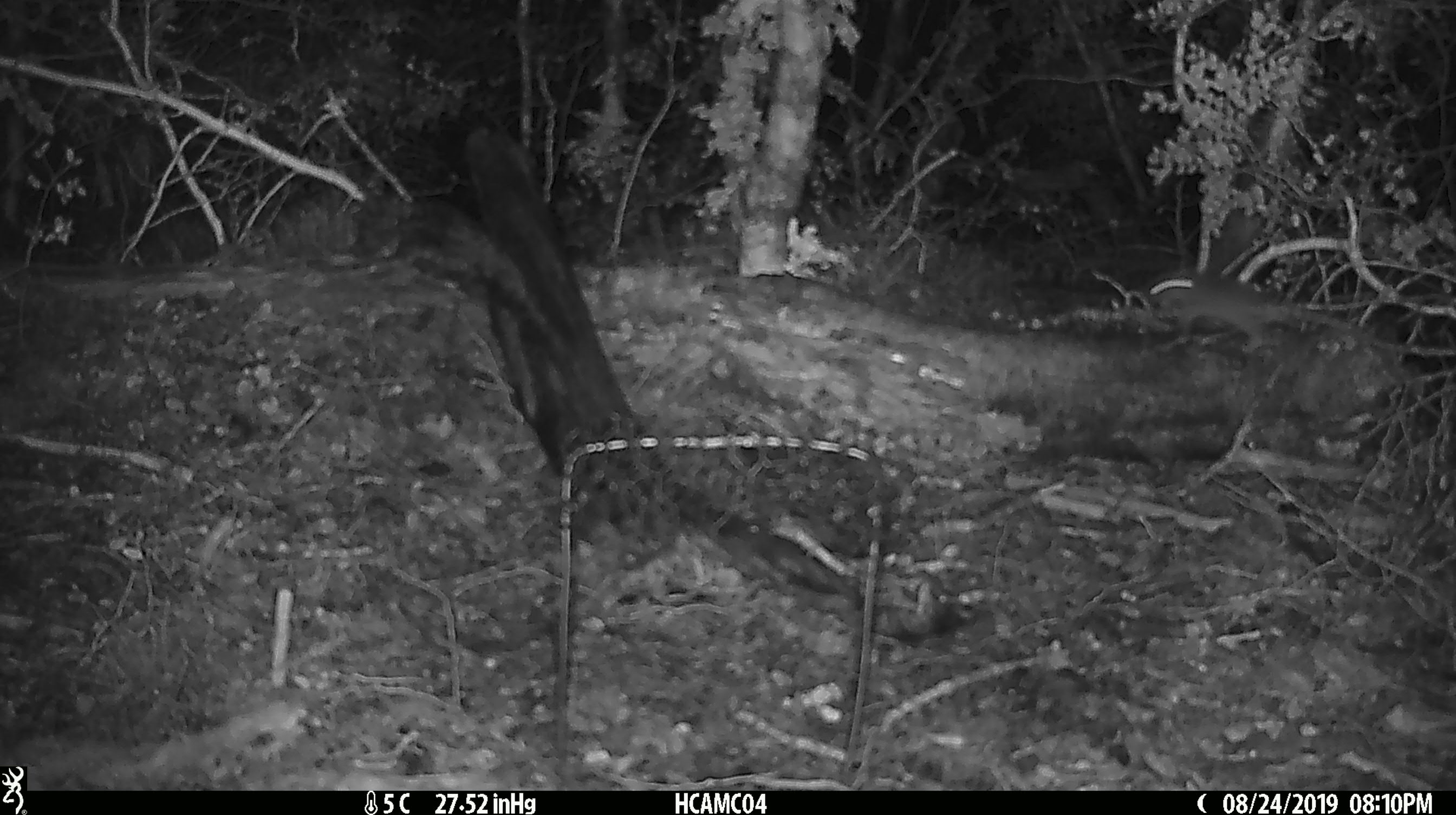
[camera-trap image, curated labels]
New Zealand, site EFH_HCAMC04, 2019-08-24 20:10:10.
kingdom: Animalia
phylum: Chordata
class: Mammalia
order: Rodentia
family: Muridae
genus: Mus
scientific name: Mus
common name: mouse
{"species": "mouse (Mus)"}